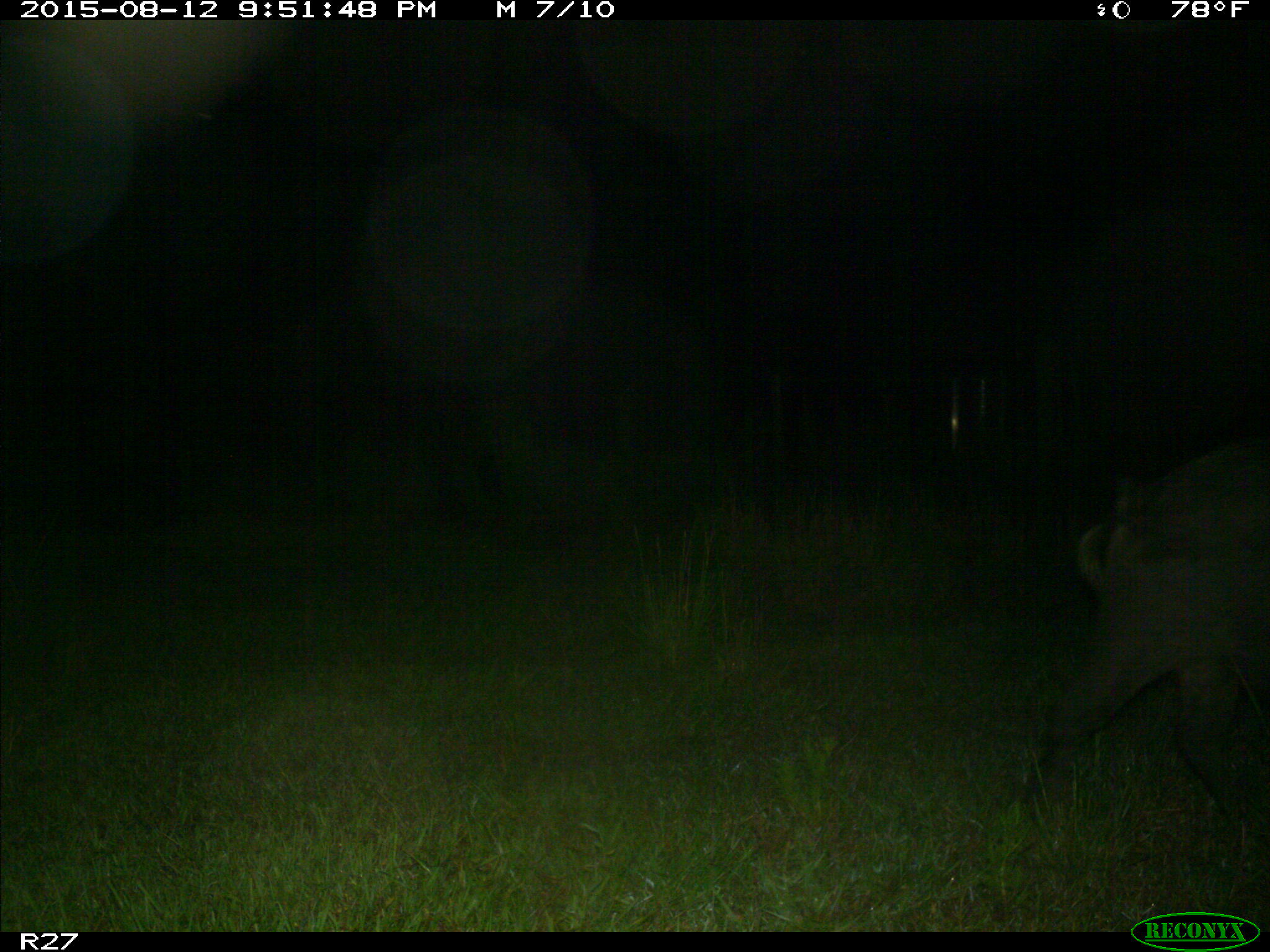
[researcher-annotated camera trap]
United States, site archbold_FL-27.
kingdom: Animalia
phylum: Chordata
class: Mammalia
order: Artiodactyla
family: Suidae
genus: Sus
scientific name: Sus scrofa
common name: wild boar